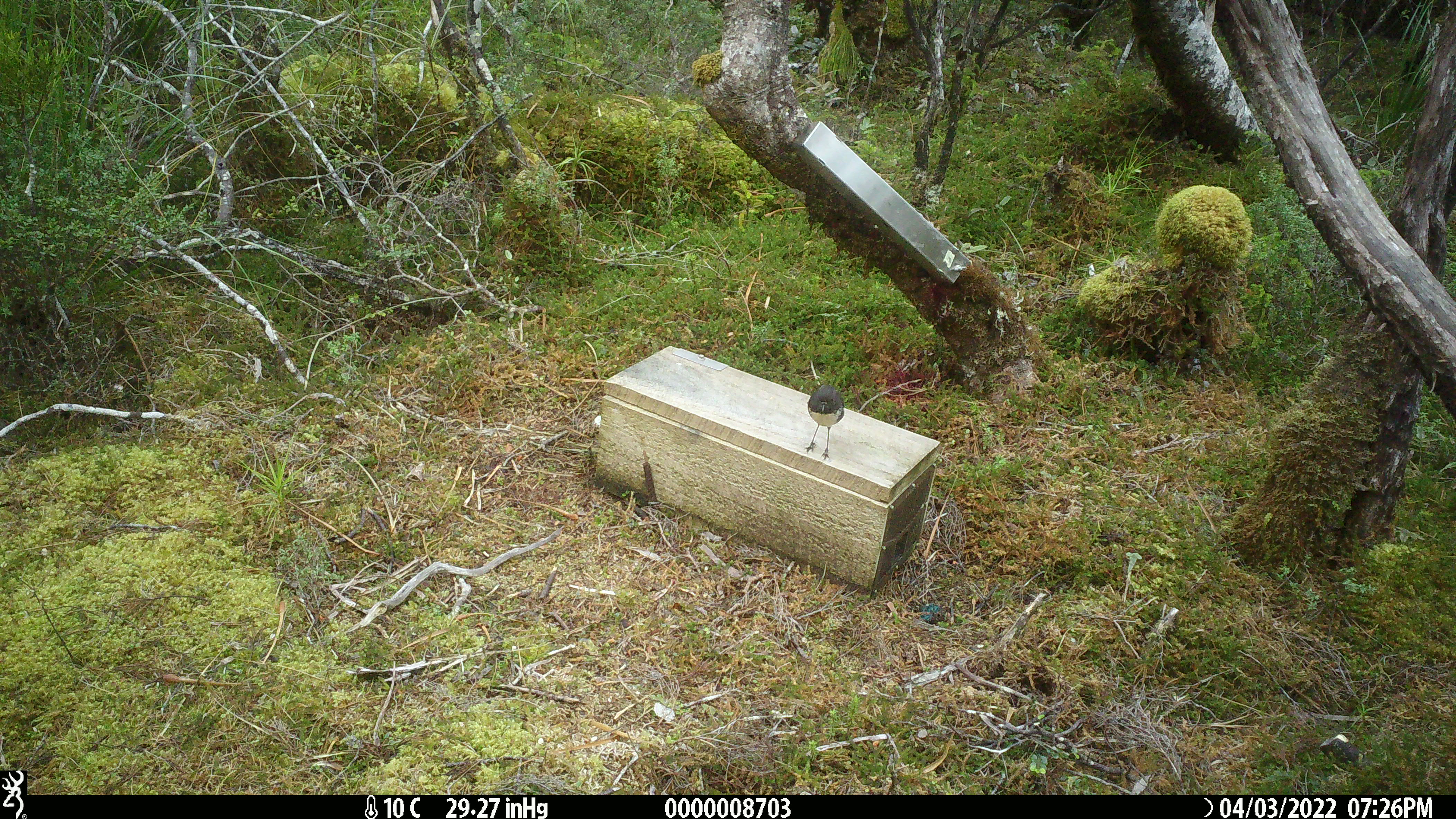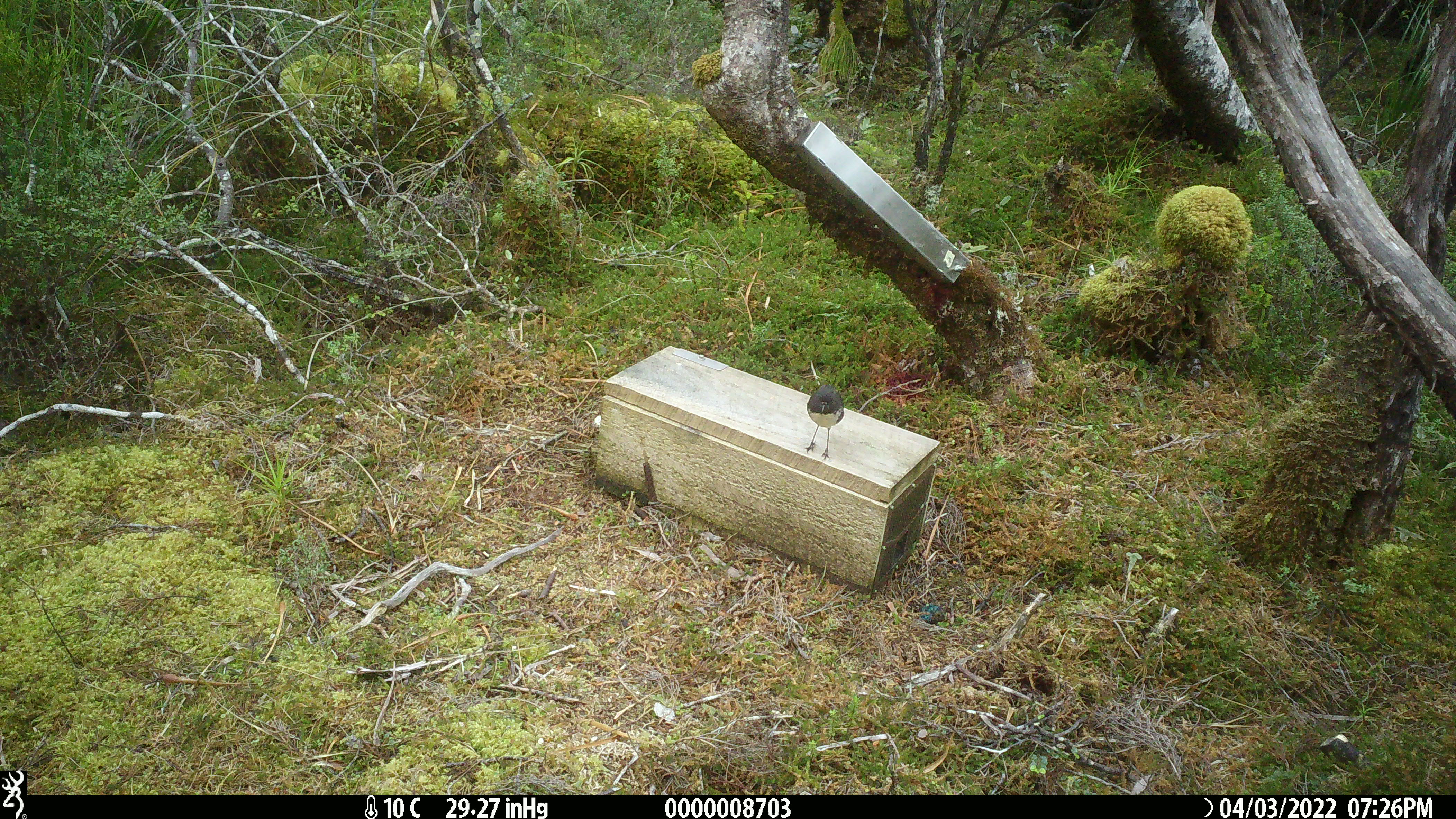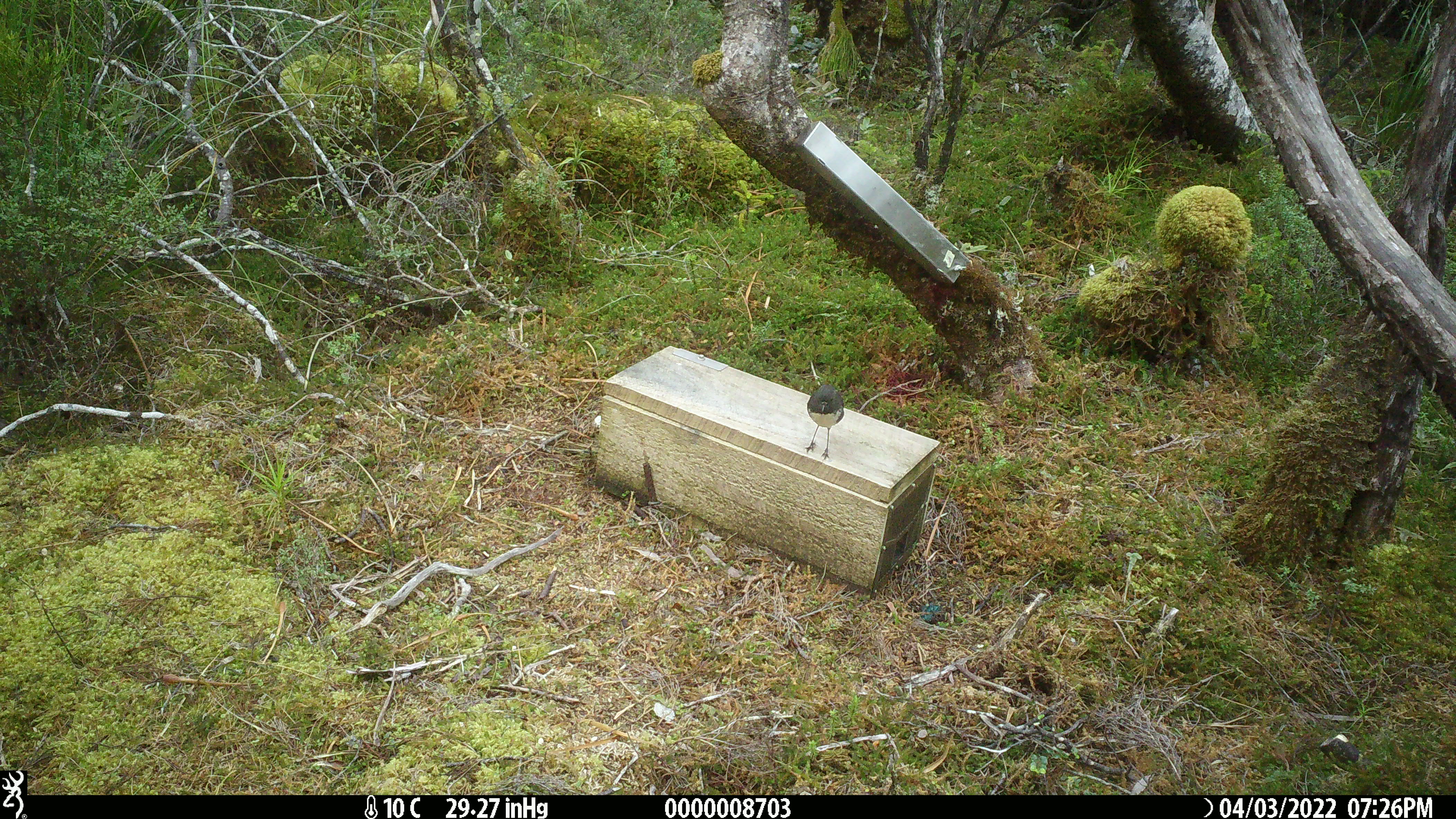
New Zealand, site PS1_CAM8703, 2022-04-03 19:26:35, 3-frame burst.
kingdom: Animalia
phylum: Chordata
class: Aves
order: Passeriformes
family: Petroicidae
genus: Petroica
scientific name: Petroica australis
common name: new zealand robin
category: robin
Robin (new zealand robin) (Petroica australis).